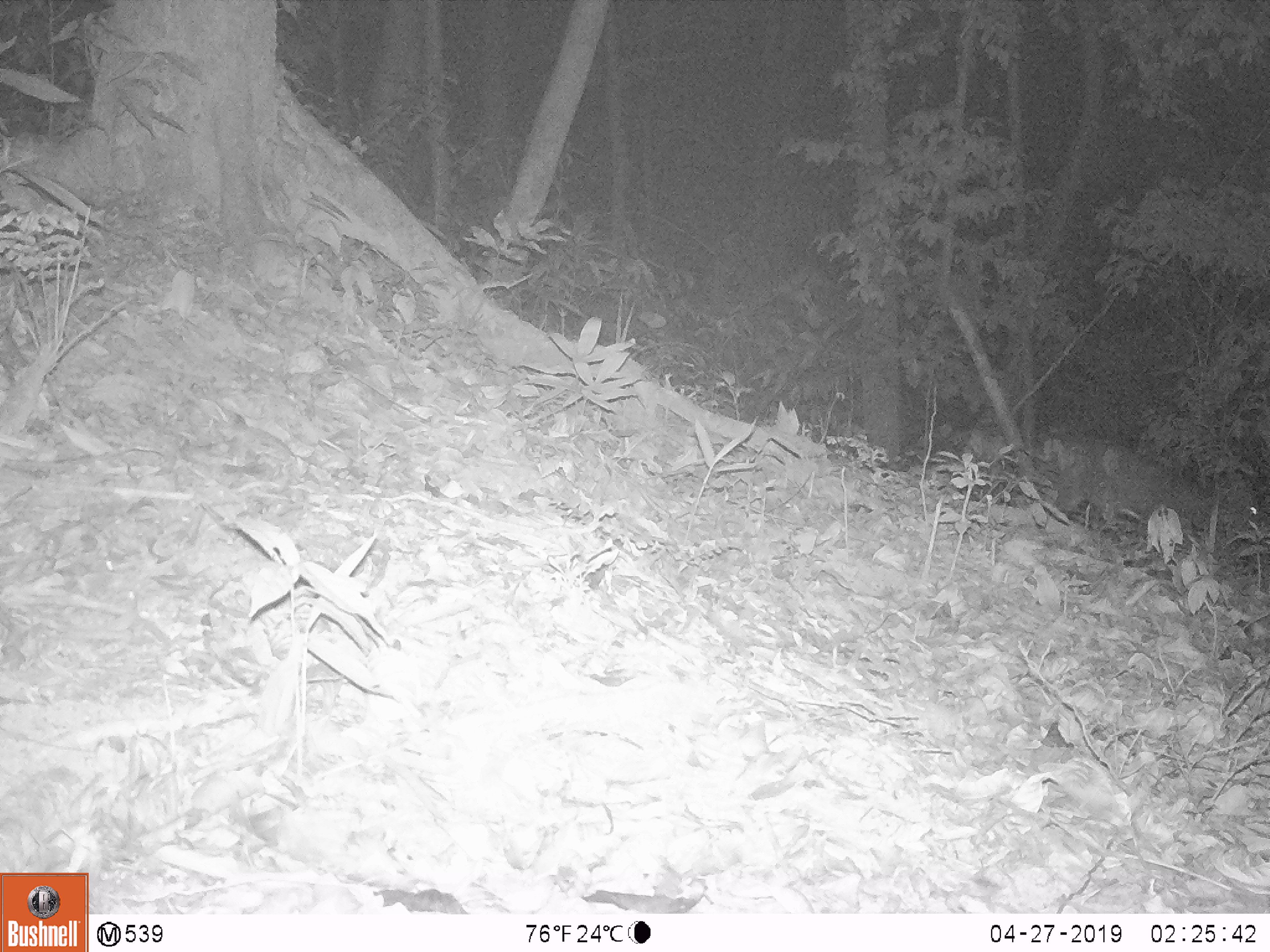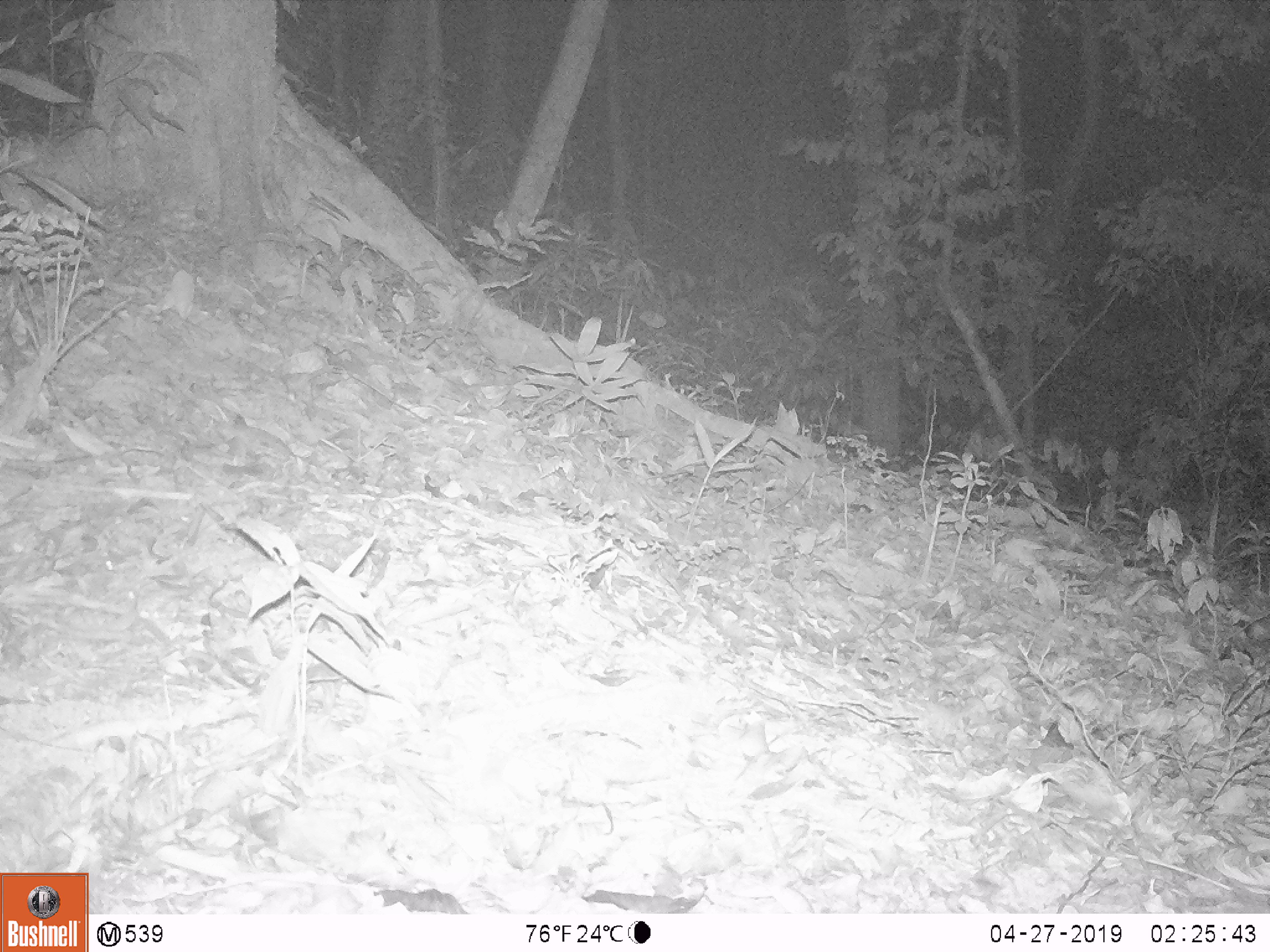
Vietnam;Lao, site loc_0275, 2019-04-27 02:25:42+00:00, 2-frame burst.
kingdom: Animalia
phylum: Chordata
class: Mammalia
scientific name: Laurasiatheria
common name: ungulate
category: unidentified ungulates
Unidentified ungulates (ungulate) (Laurasiatheria). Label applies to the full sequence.